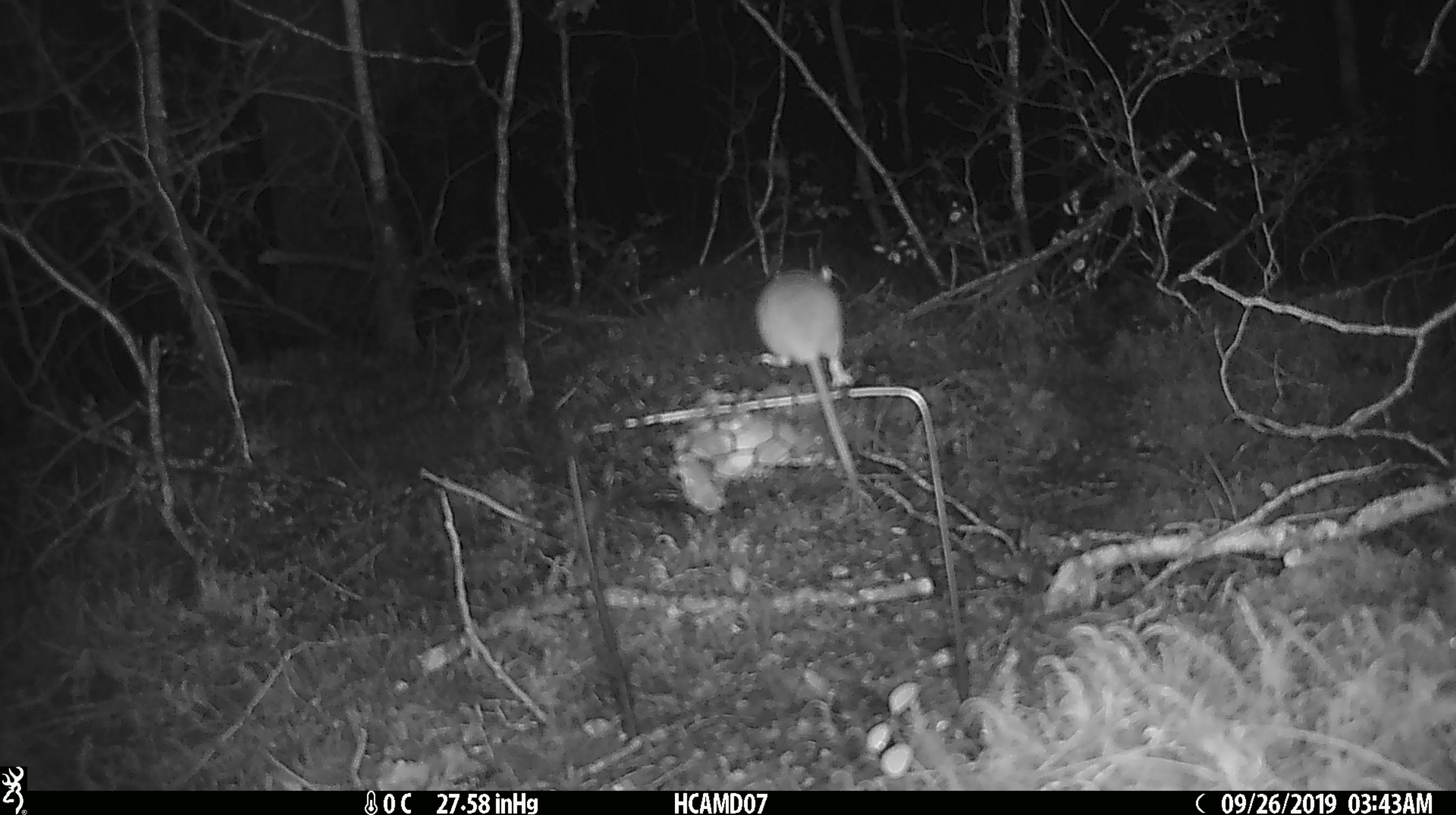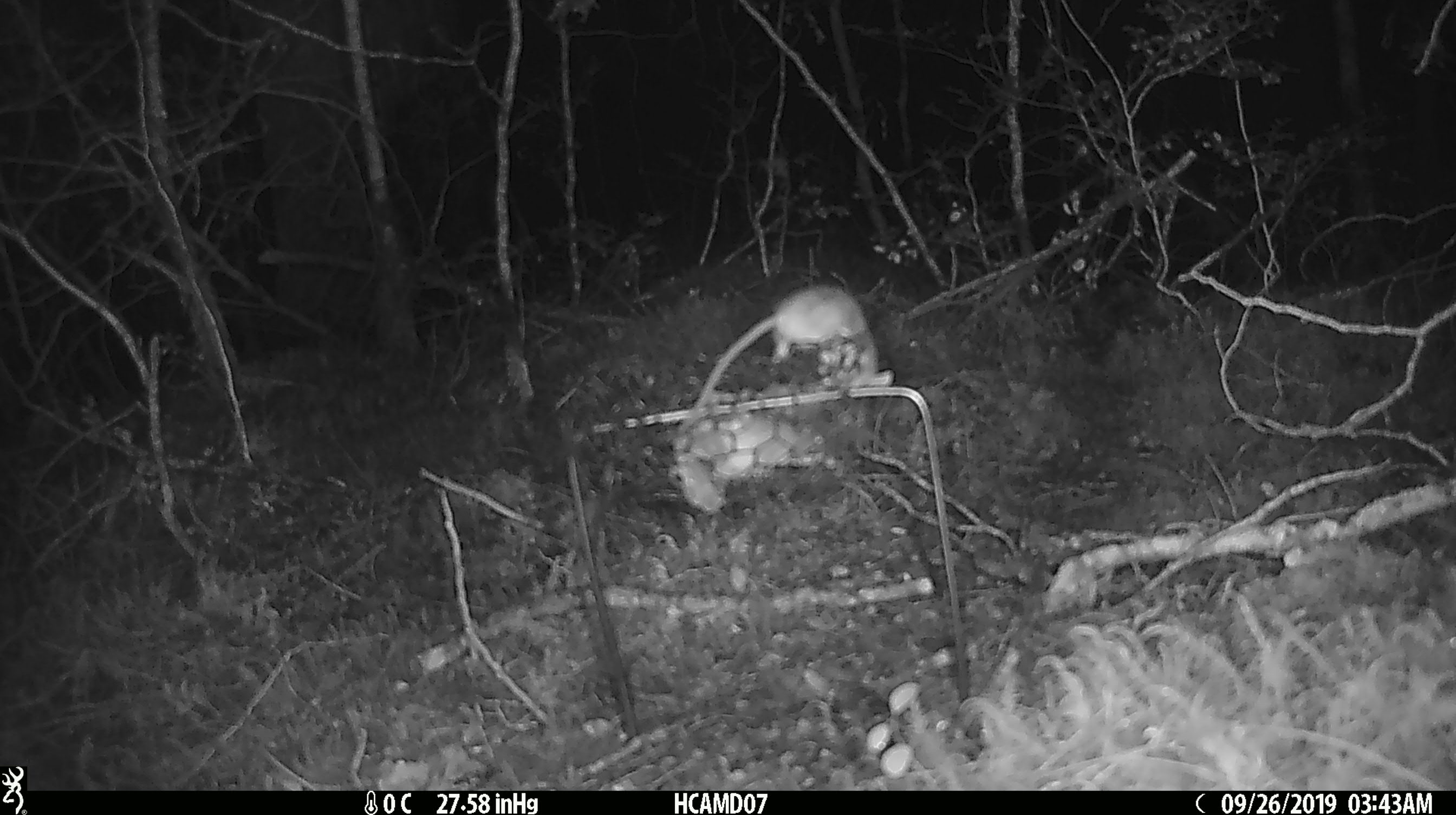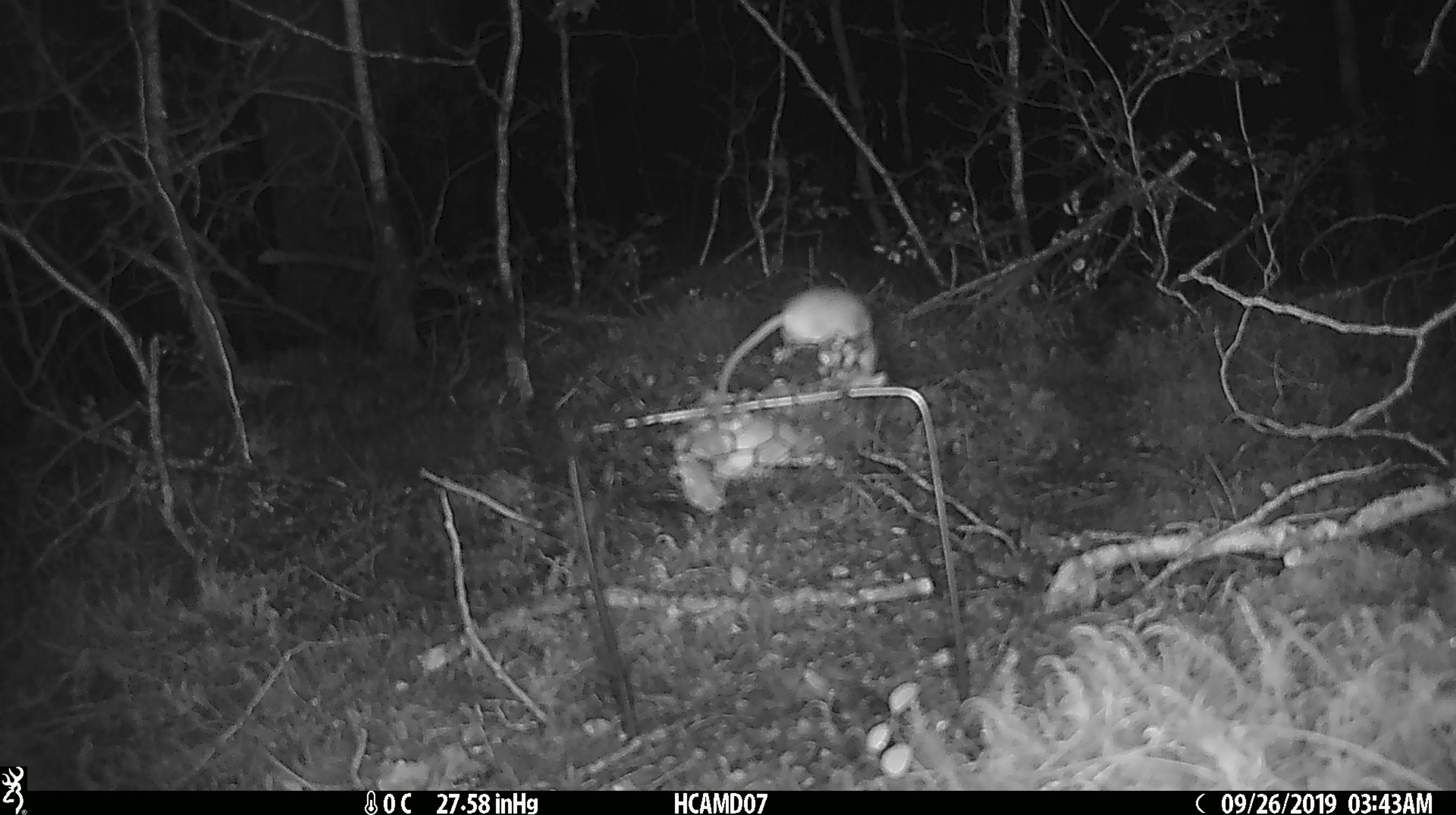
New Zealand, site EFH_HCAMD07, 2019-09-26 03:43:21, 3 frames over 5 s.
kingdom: Animalia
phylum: Chordata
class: Mammalia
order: Rodentia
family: Muridae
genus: Mus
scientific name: Mus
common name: mouse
Mouse (Mus).